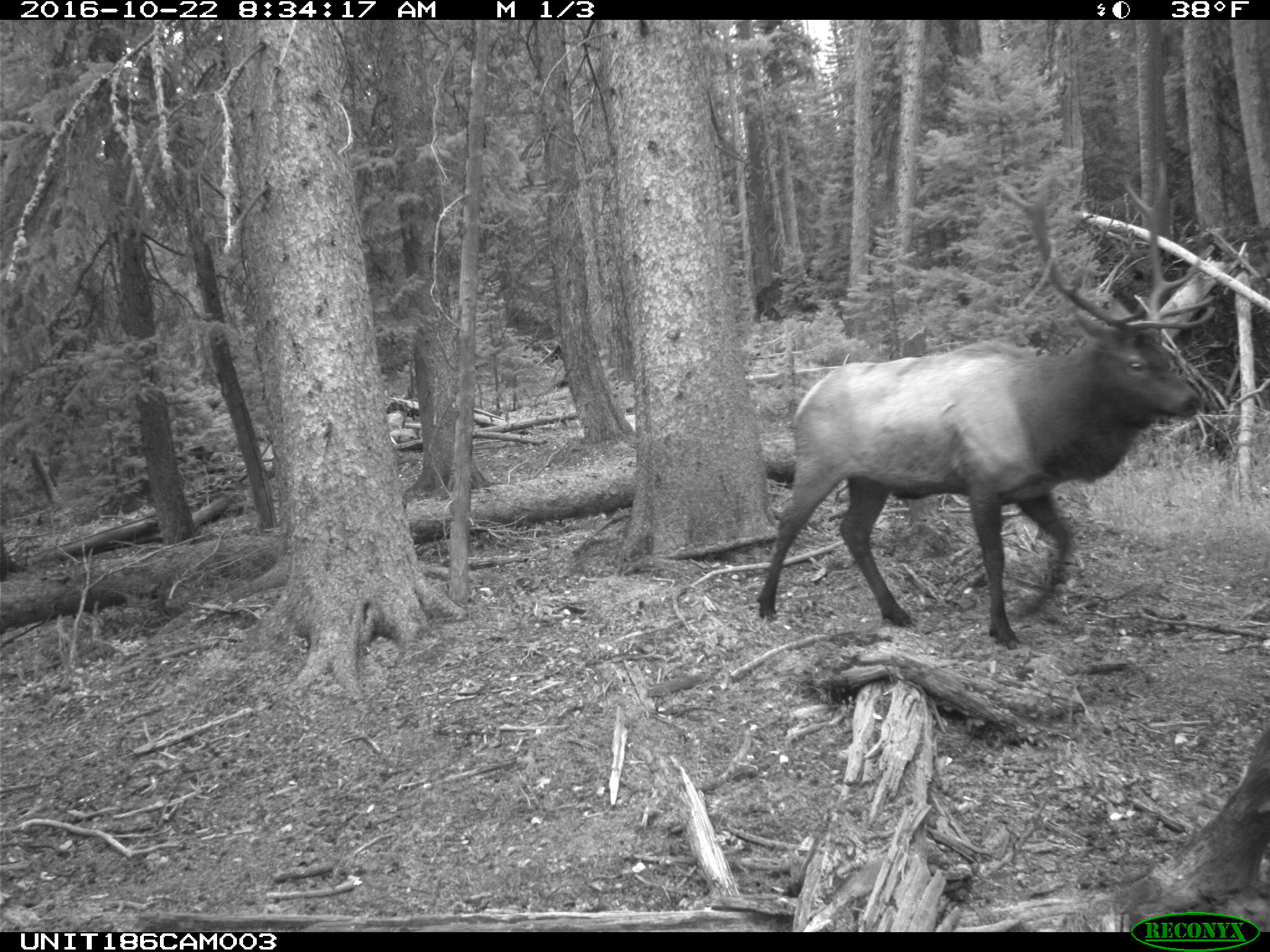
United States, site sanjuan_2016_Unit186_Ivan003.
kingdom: Animalia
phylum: Chordata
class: Mammalia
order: Artiodactyla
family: Cervidae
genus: Cervus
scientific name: Cervus elaphus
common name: red deer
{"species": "Cervus elaphus (red deer)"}